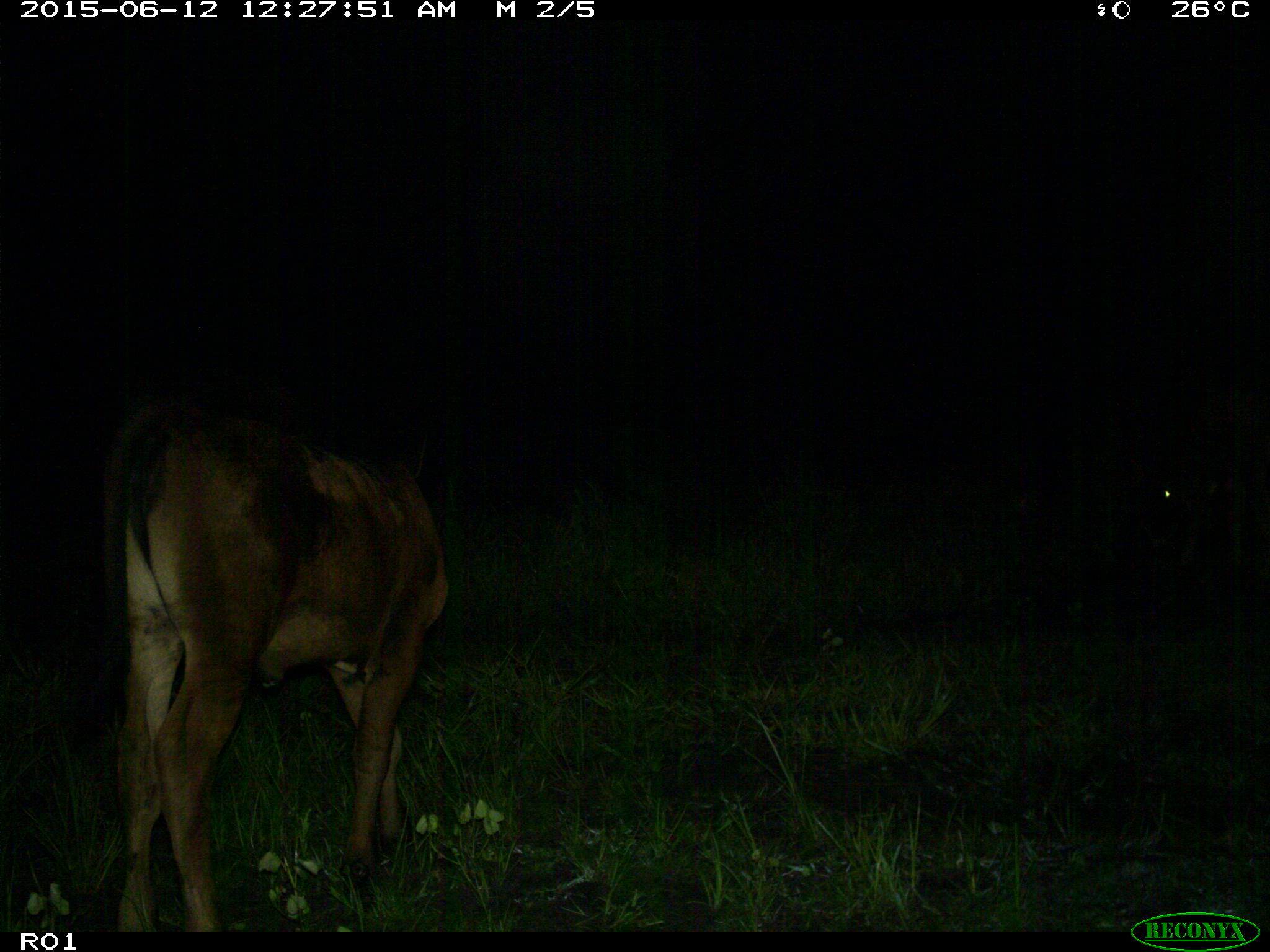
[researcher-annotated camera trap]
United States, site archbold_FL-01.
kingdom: Animalia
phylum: Chordata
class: Mammalia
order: Artiodactyla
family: Bovidae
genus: Bos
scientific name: Bos taurus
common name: domestic cow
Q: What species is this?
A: Bos taurus (domestic cow).